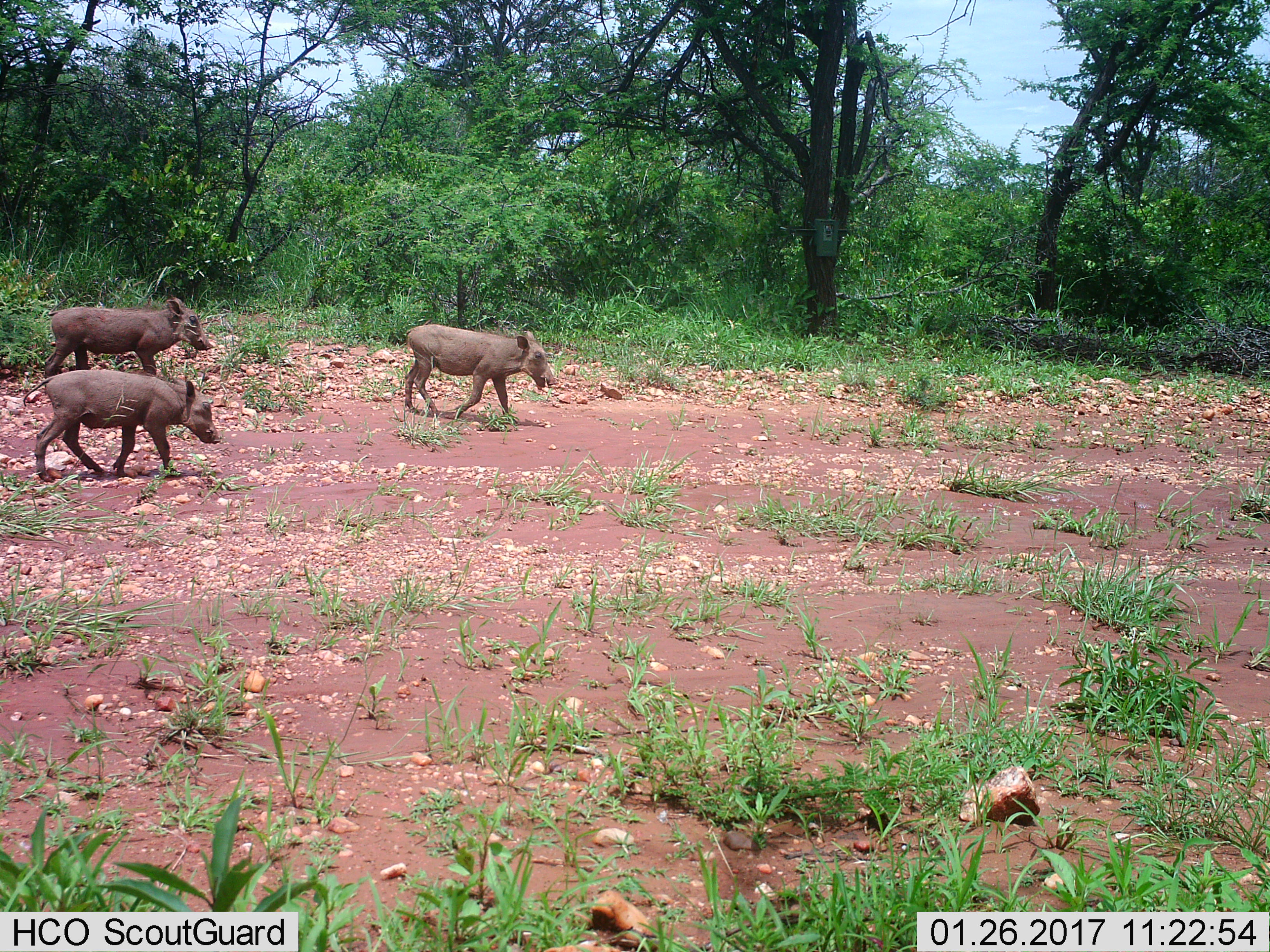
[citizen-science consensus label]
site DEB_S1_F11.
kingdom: Animalia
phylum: Chordata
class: Mammalia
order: Artiodactyla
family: Suidae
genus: Phacochoerus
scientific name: Phacochoerus africanus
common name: warthog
Warthog (Phacochoerus africanus), count 3. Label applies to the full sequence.